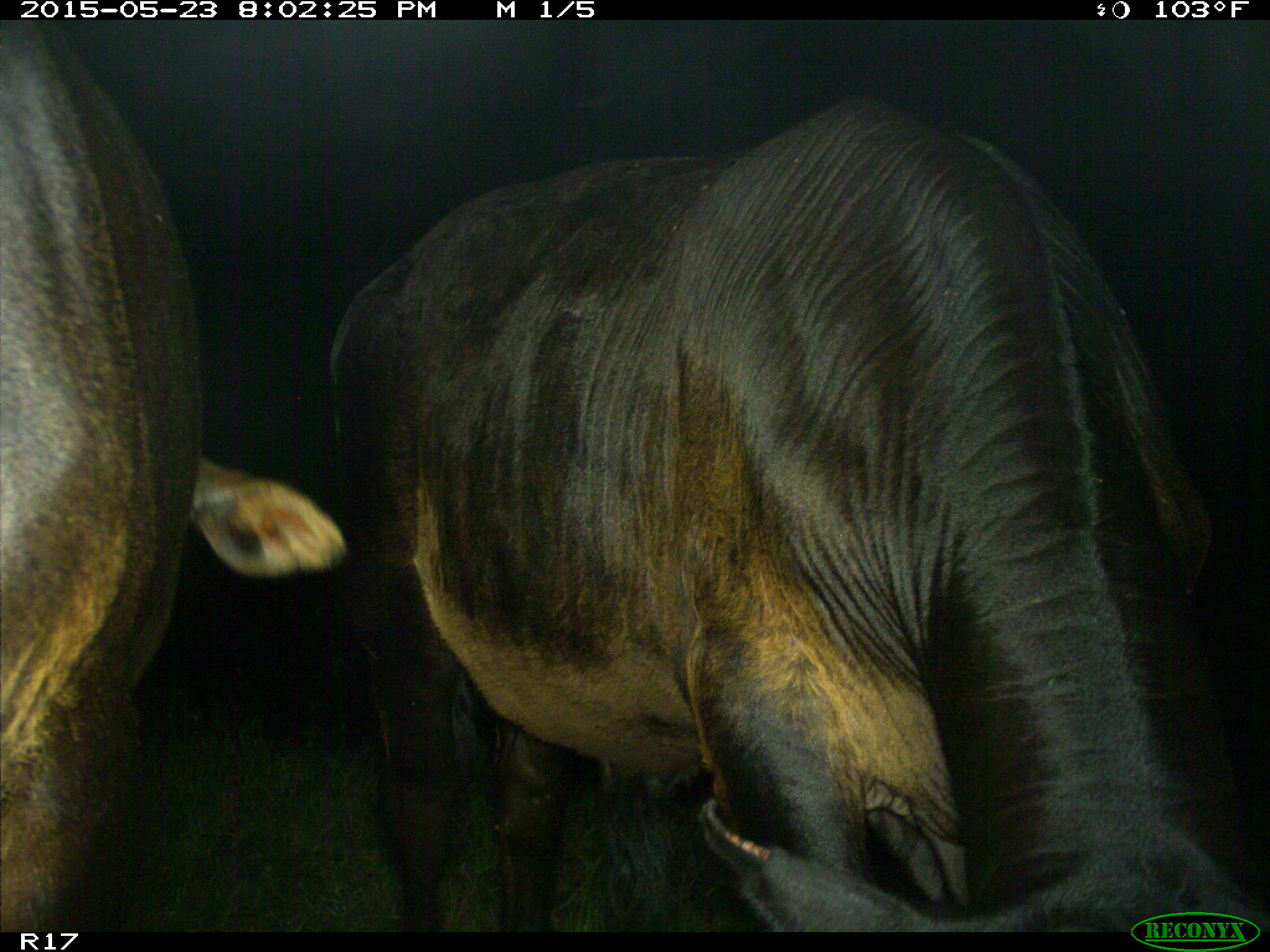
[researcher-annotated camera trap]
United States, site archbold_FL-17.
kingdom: Animalia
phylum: Chordata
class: Mammalia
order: Artiodactyla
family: Bovidae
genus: Bos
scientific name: Bos taurus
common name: domestic cow